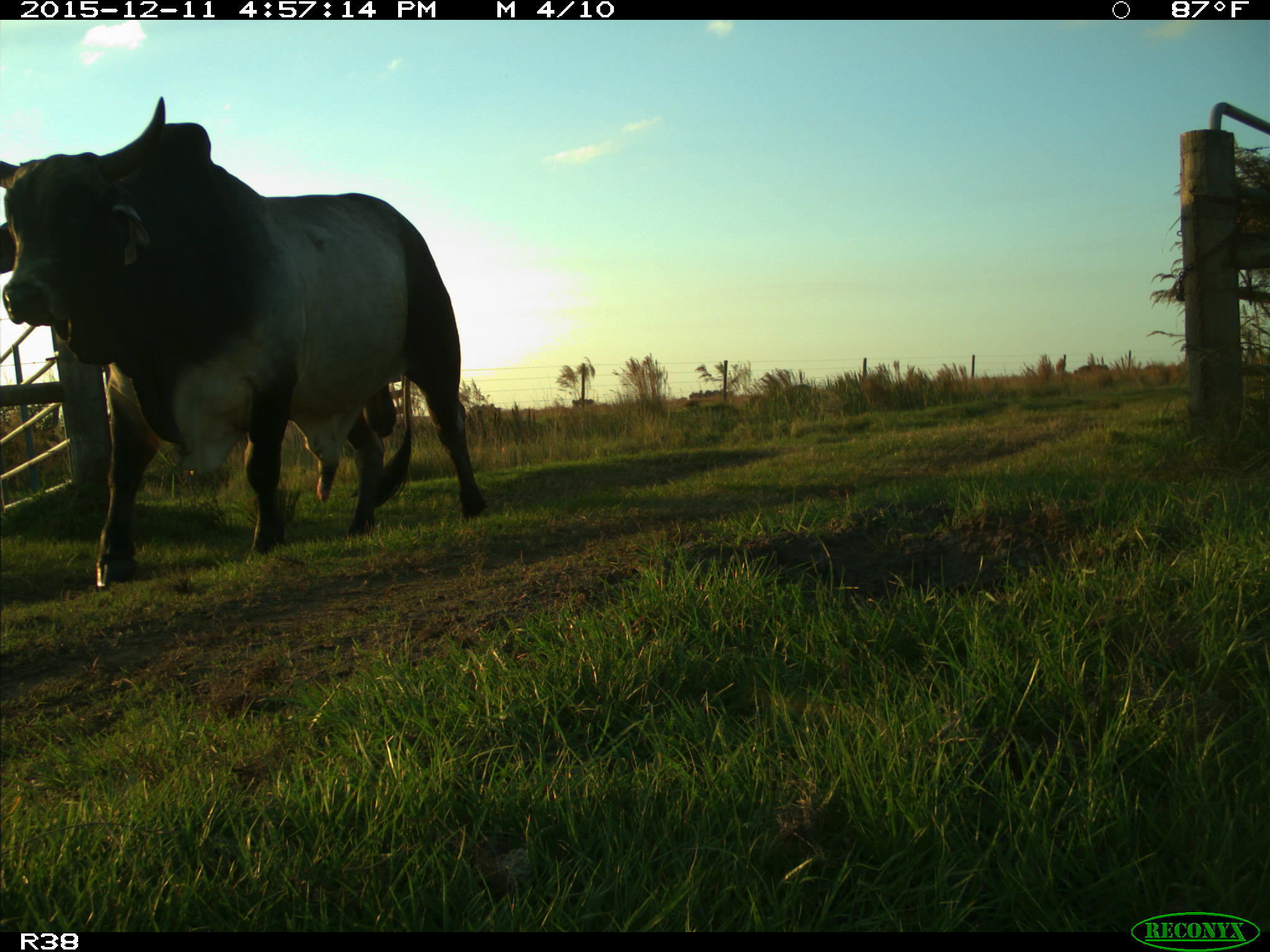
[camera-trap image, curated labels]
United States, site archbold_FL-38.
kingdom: Animalia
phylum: Chordata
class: Mammalia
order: Artiodactyla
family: Bovidae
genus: Bos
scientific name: Bos taurus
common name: domestic cow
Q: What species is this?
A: Bos taurus (domestic cow).